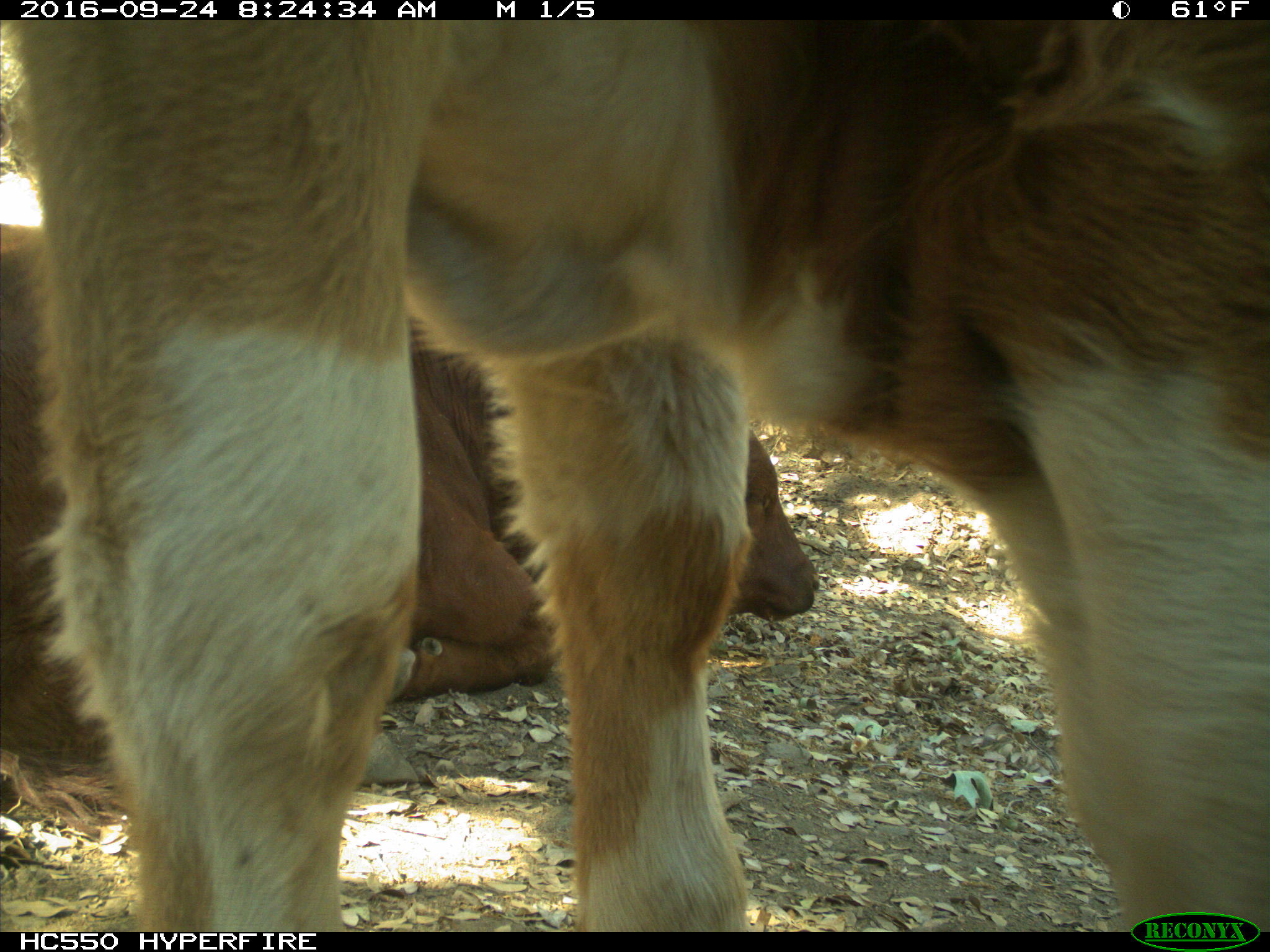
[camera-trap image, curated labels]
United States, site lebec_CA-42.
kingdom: Animalia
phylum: Chordata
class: Mammalia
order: Artiodactyla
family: Bovidae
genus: Bos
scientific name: Bos taurus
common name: domestic cow